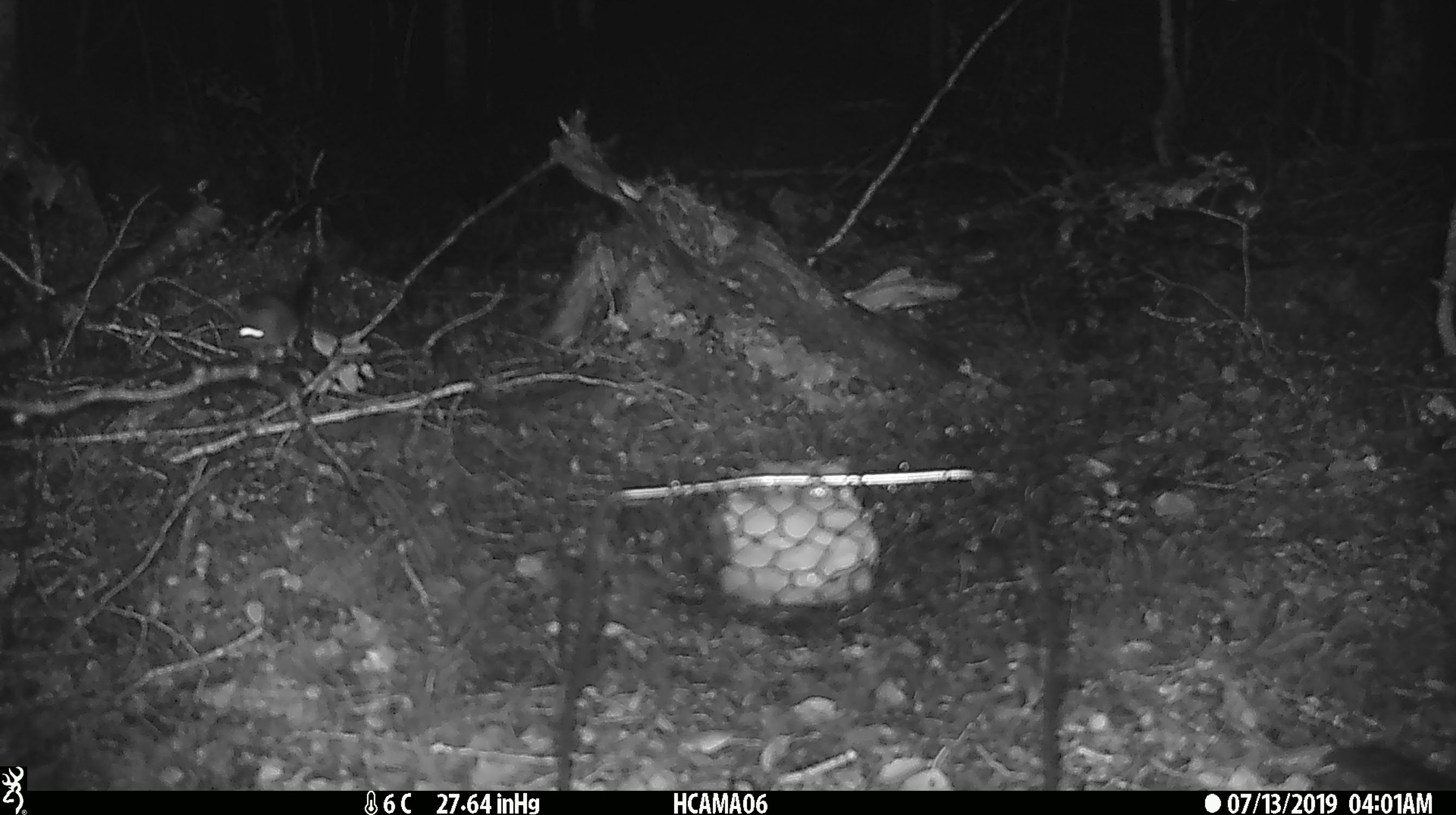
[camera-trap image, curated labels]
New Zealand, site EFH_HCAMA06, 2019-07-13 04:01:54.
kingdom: Animalia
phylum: Chordata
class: Mammalia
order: Rodentia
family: Muridae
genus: Mus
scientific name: Mus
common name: mouse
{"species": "mouse (Mus)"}